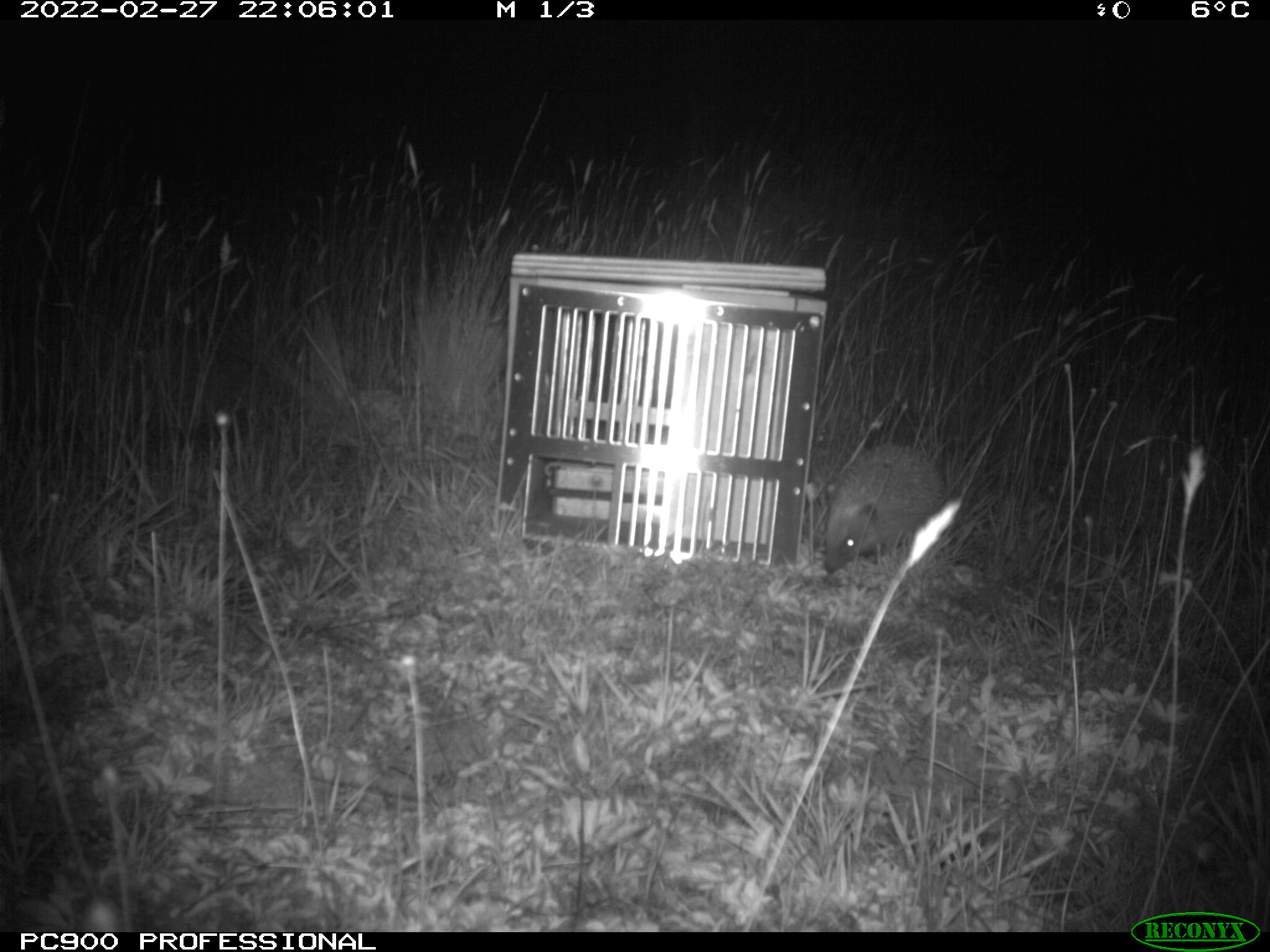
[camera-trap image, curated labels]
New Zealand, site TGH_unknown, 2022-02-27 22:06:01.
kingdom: Animalia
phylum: Chordata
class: Mammalia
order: Eulipotyphla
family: Erinaceidae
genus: Erinaceus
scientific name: Erinaceus europaeus europaeus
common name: european hedgehog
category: hedgehog